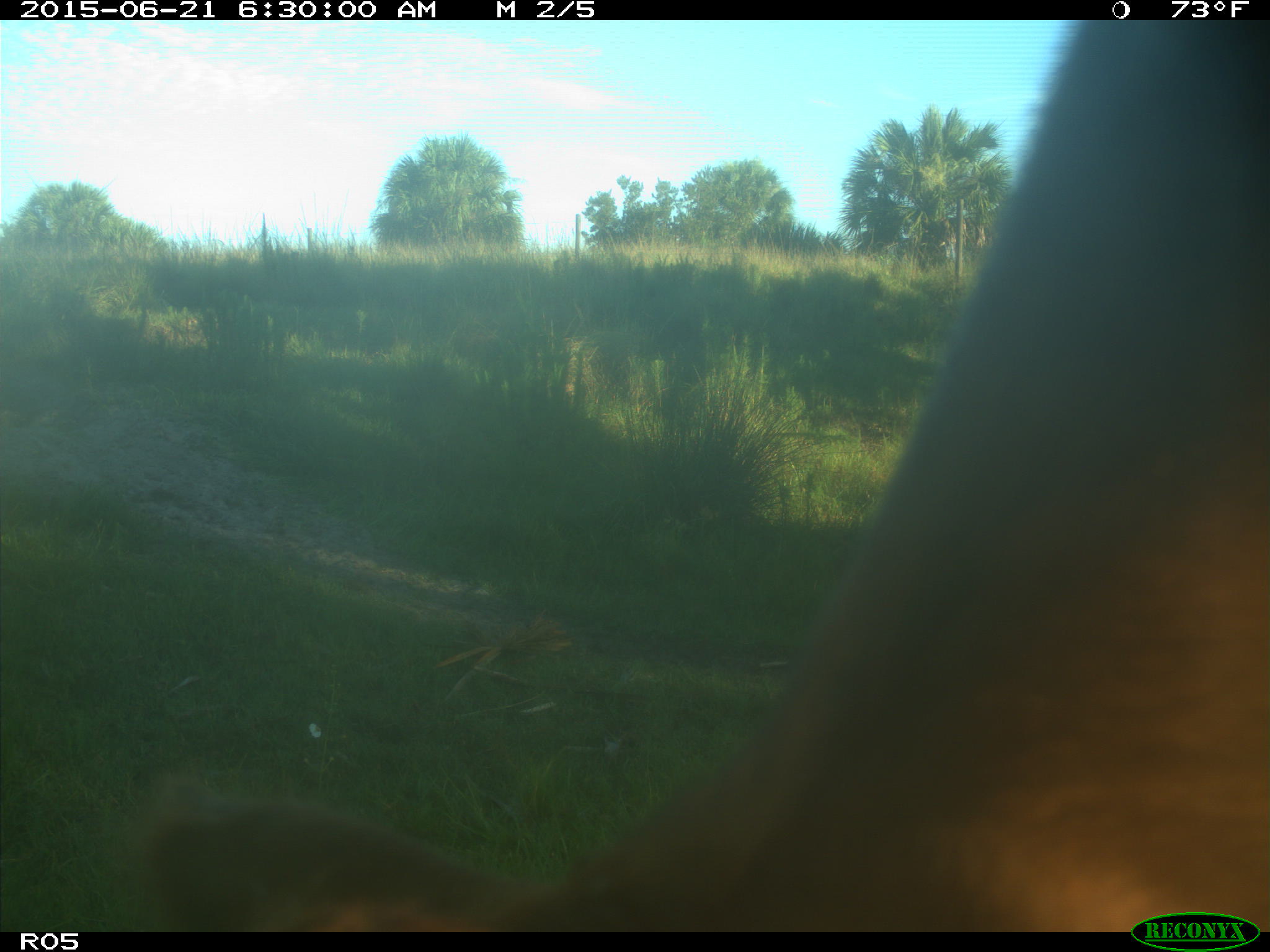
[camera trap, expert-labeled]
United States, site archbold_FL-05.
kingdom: Animalia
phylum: Chordata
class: Mammalia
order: Artiodactyla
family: Bovidae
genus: Bos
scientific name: Bos taurus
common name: domestic cow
Bos taurus (domestic cow).